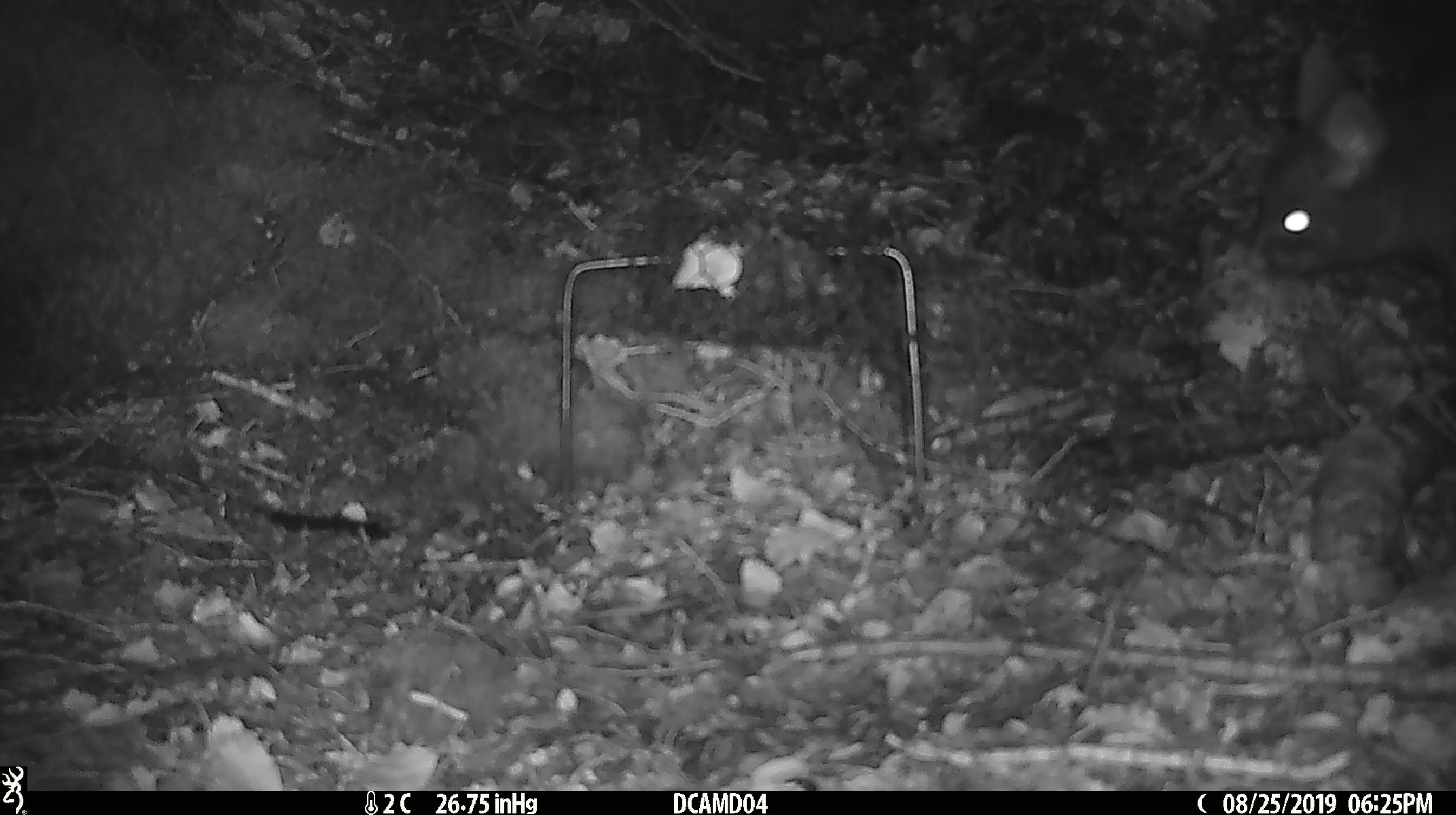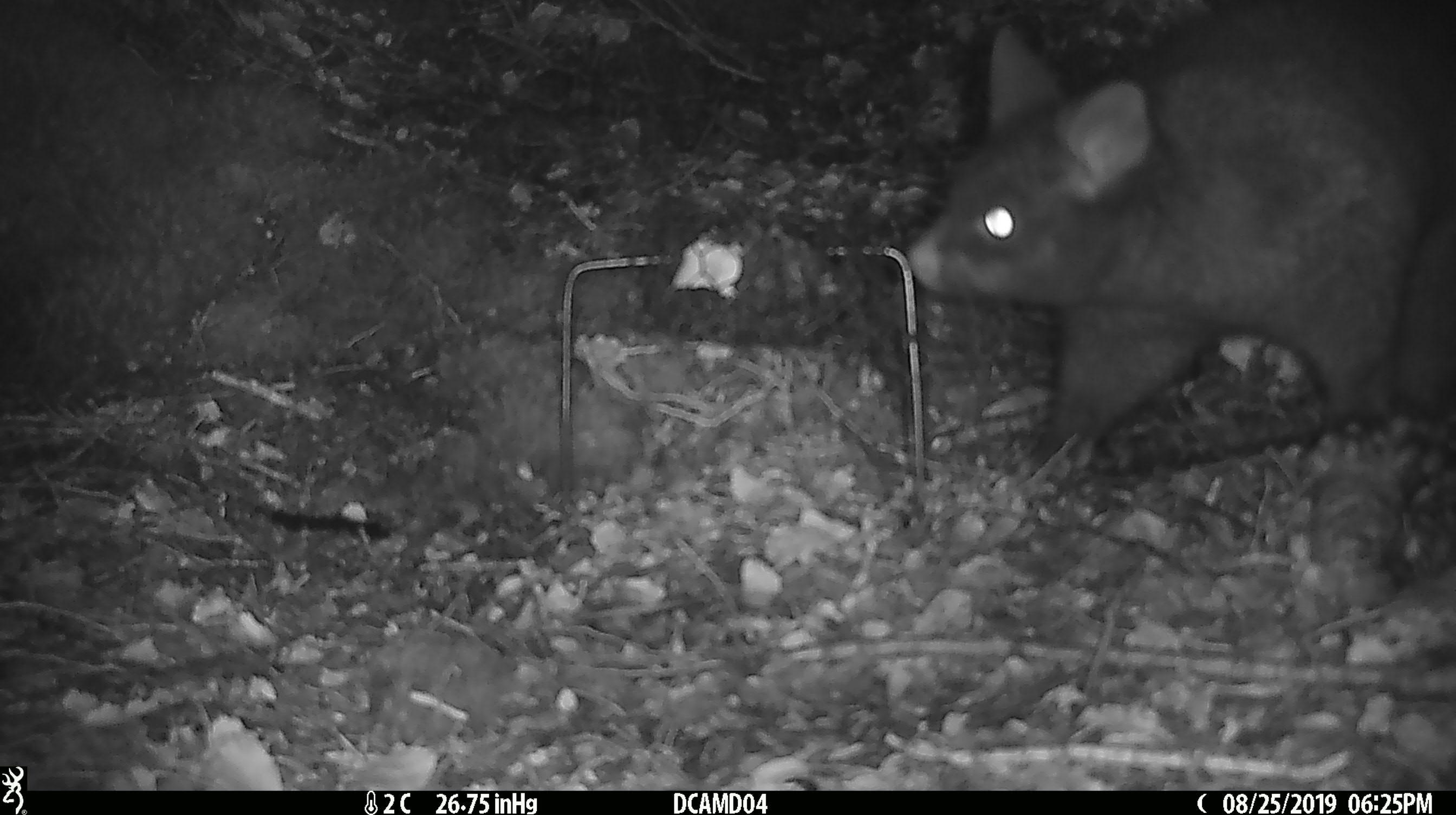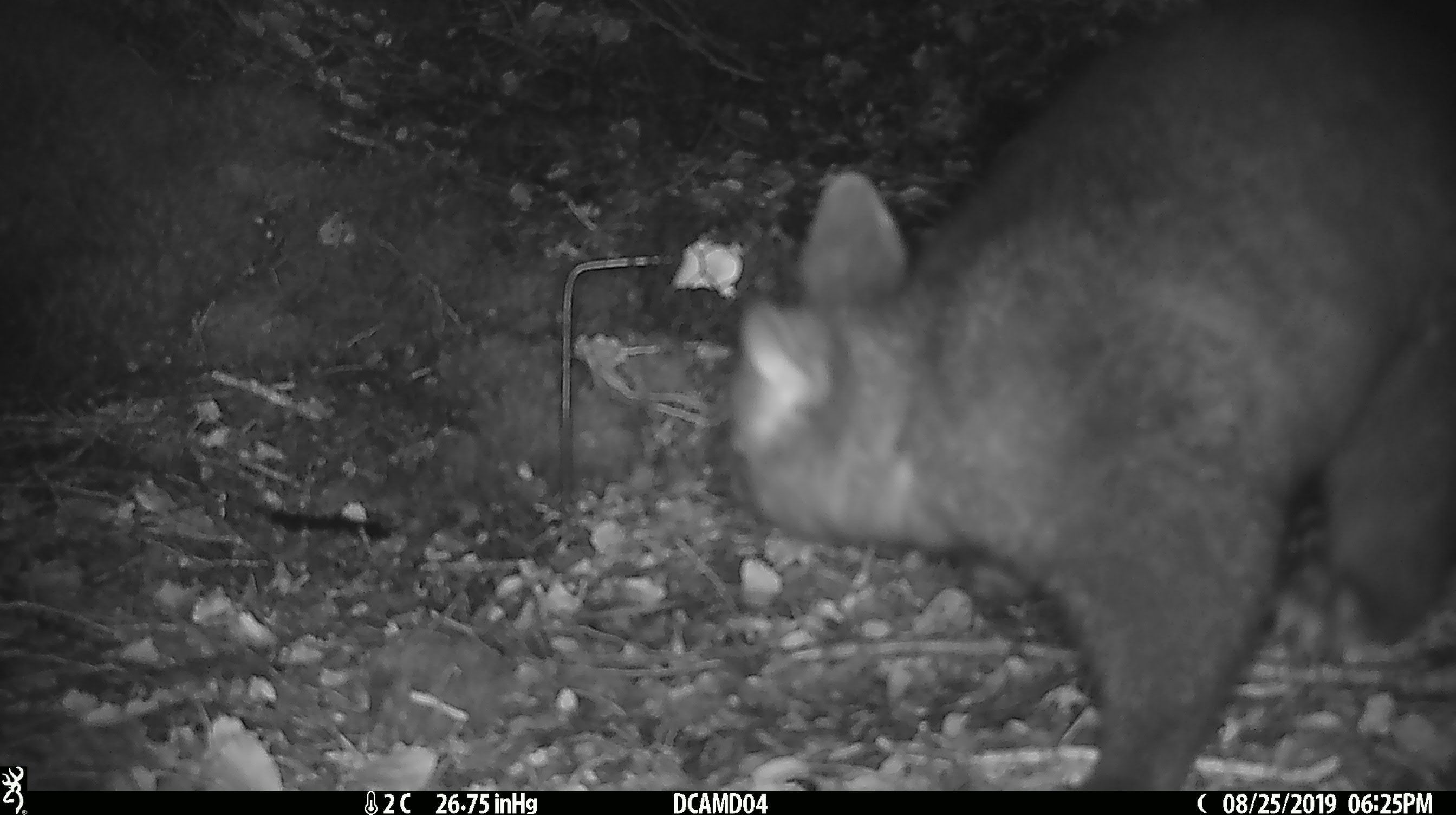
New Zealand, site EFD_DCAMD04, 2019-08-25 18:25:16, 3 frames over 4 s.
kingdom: Animalia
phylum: Chordata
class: Mammalia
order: Diprotodontia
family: Phalangeridae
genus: Trichosurus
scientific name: Trichosurus vulpecula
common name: common brushtail possum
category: possum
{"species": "possum (common brushtail possum) (Trichosurus vulpecula)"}